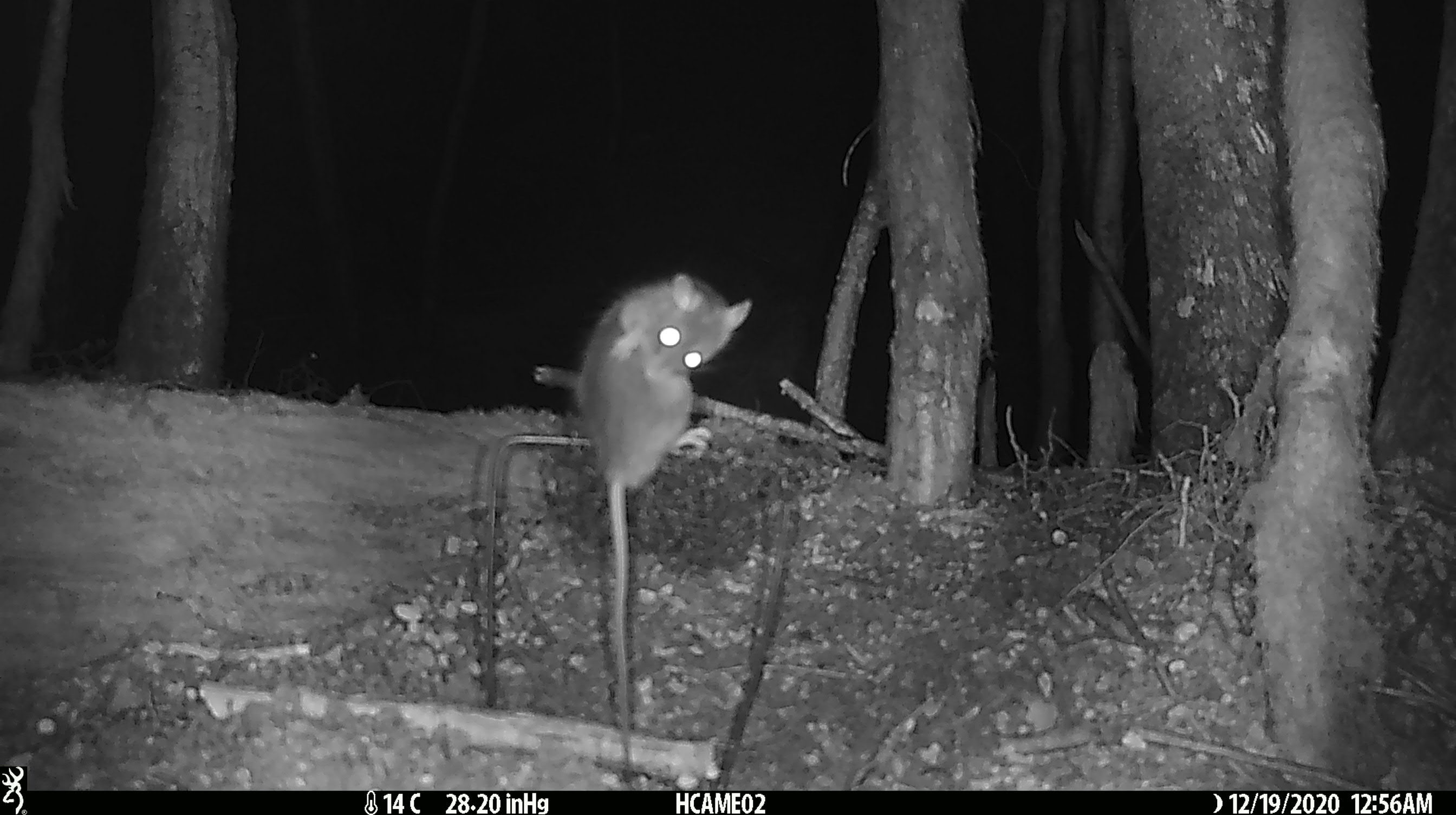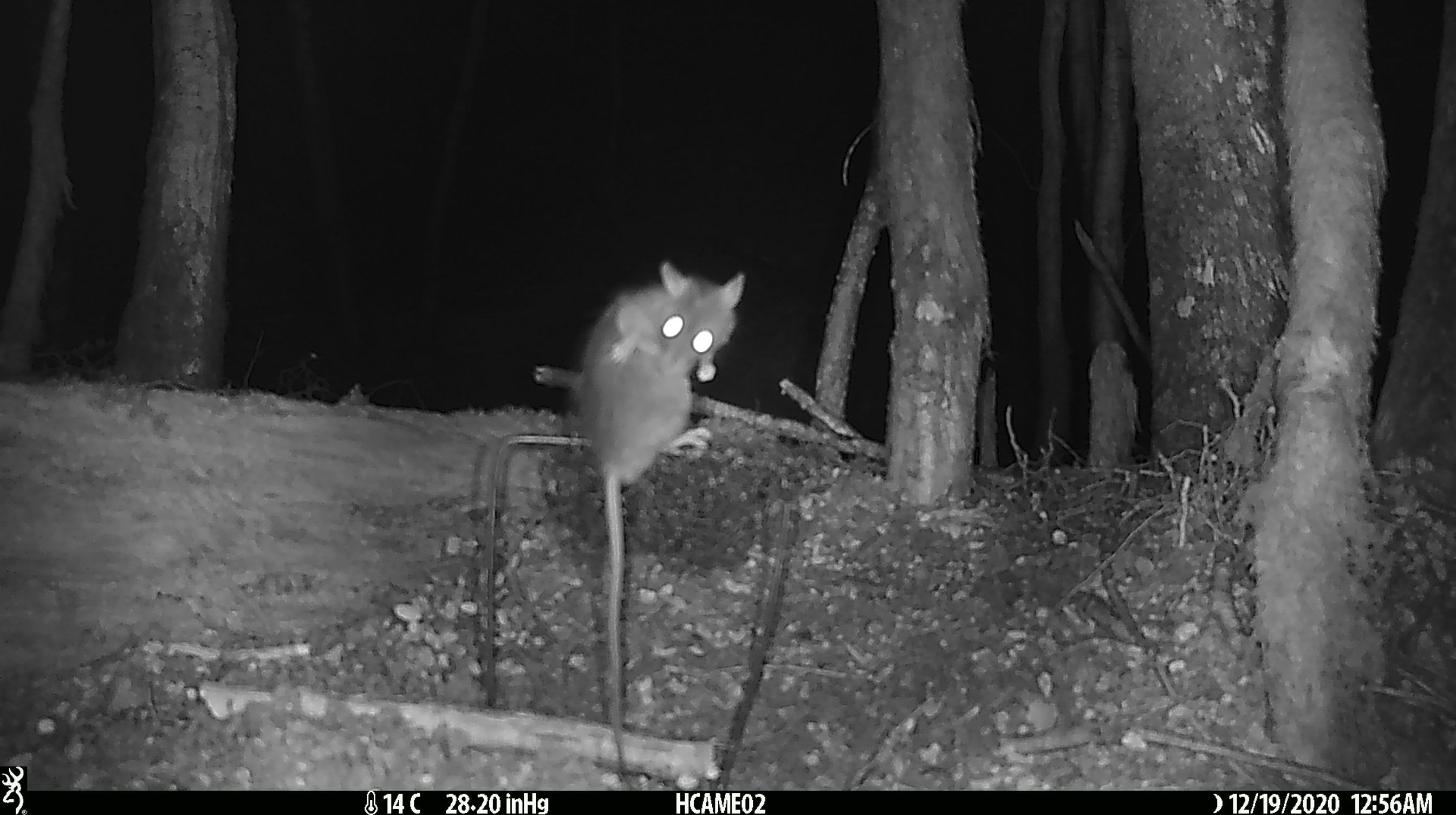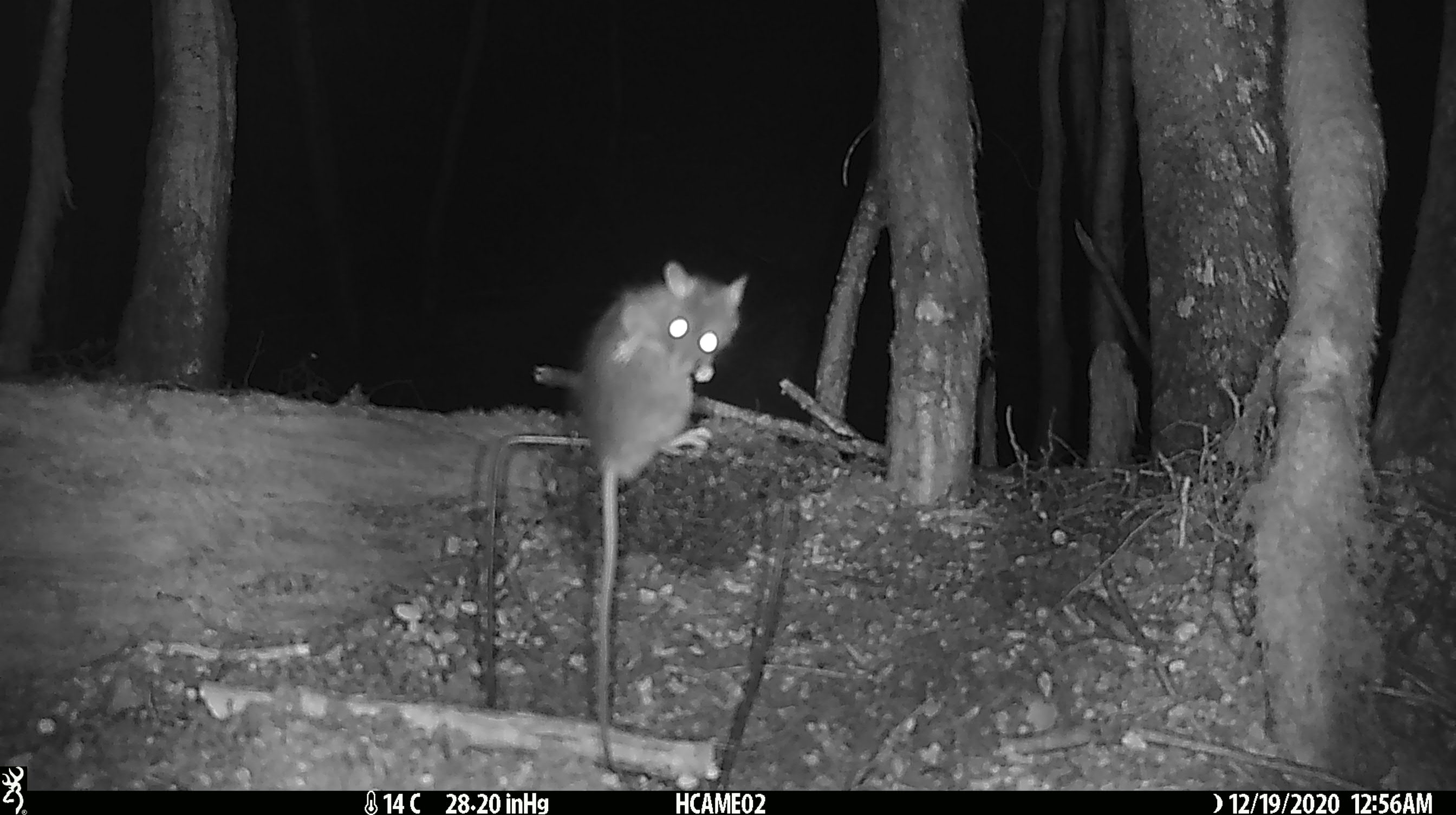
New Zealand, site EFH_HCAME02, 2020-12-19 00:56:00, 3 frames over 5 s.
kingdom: Animalia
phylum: Chordata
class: Mammalia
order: Rodentia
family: Muridae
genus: Rattus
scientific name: Rattus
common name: rat